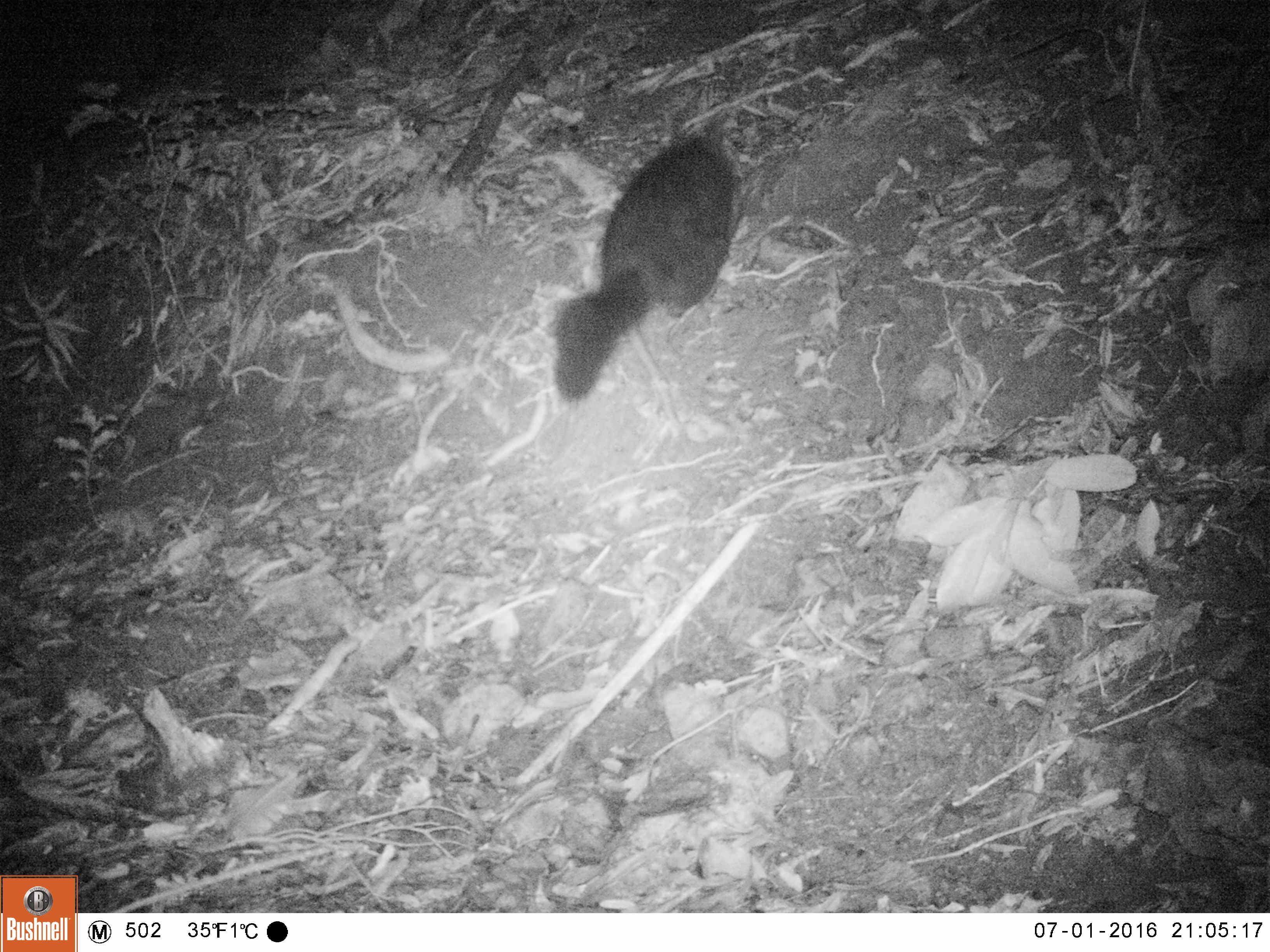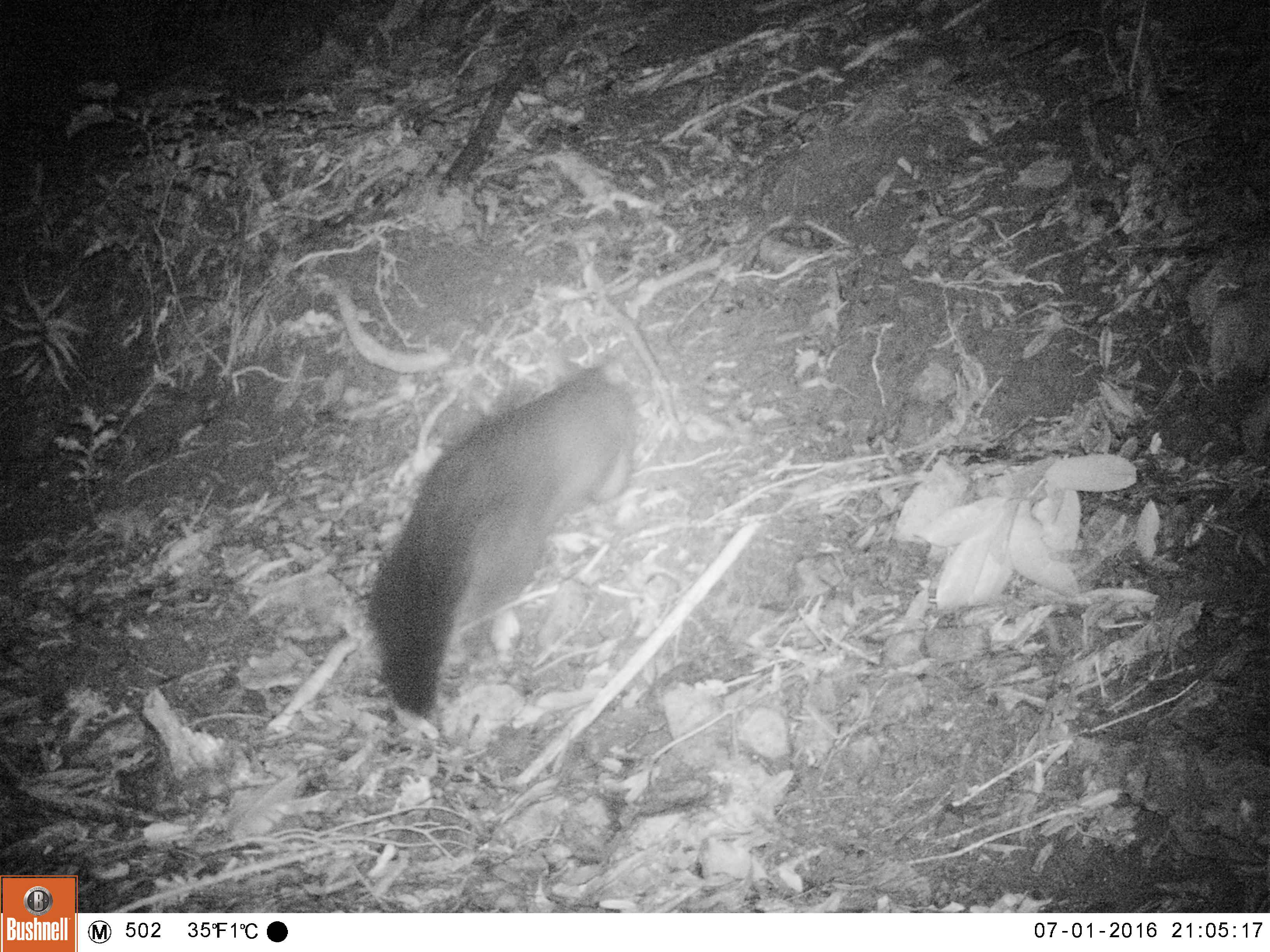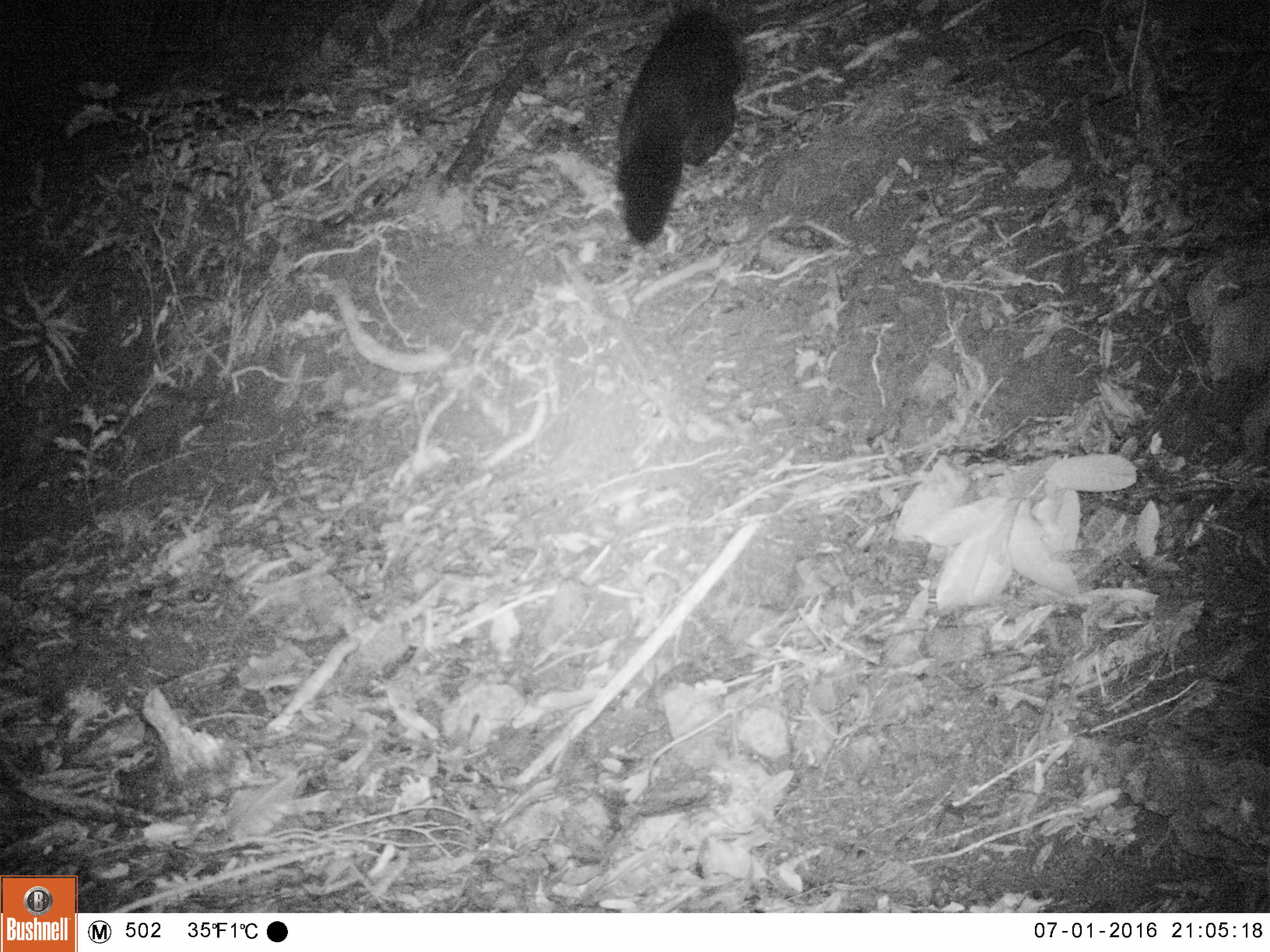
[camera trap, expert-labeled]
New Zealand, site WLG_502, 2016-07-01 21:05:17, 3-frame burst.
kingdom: Animalia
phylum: Chordata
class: Mammalia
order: Diprotodontia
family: Phalangeridae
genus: Trichosurus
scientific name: Trichosurus vulpecula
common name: common brushtail possum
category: possum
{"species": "possum (common brushtail possum) (Trichosurus vulpecula)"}